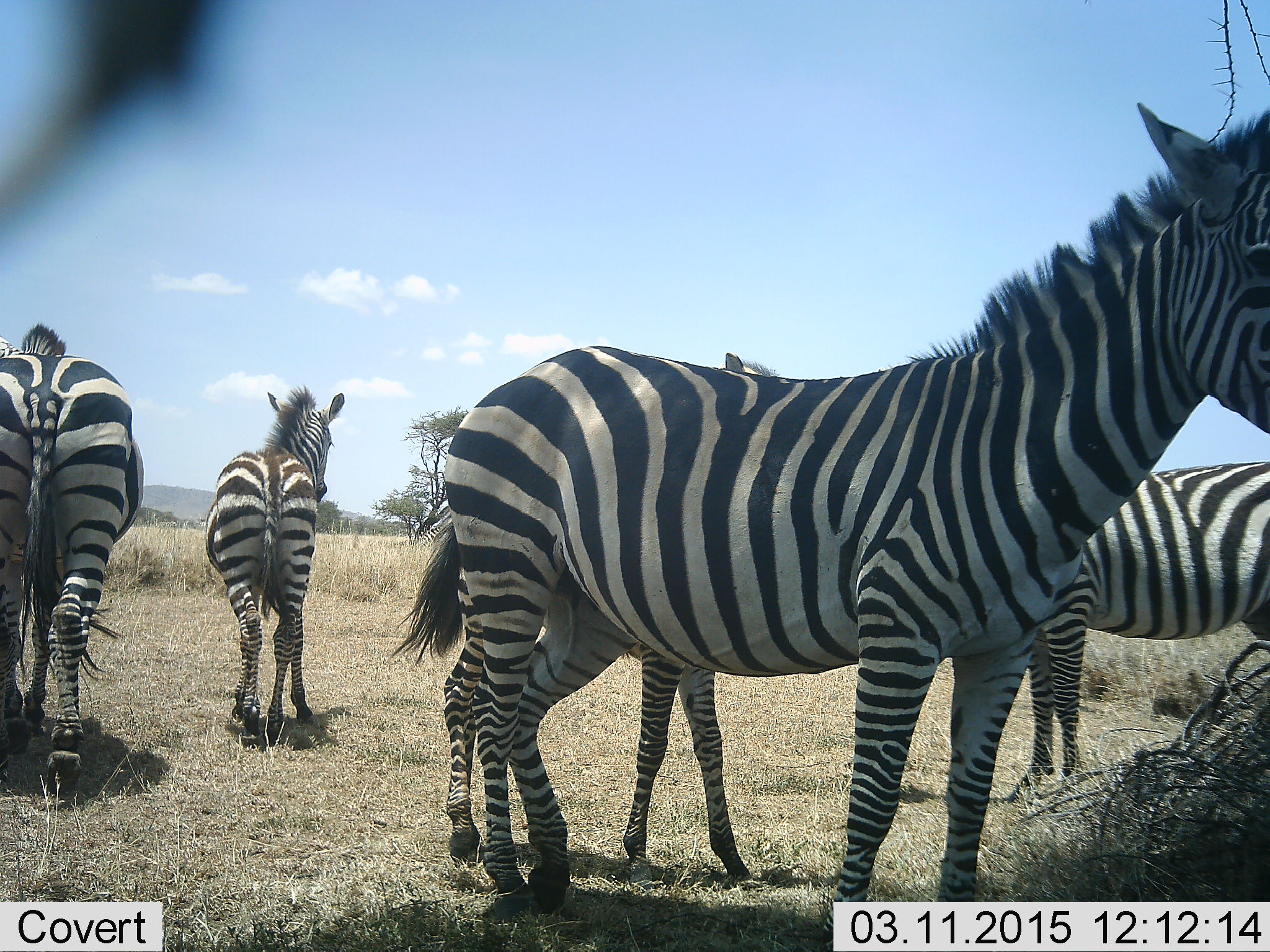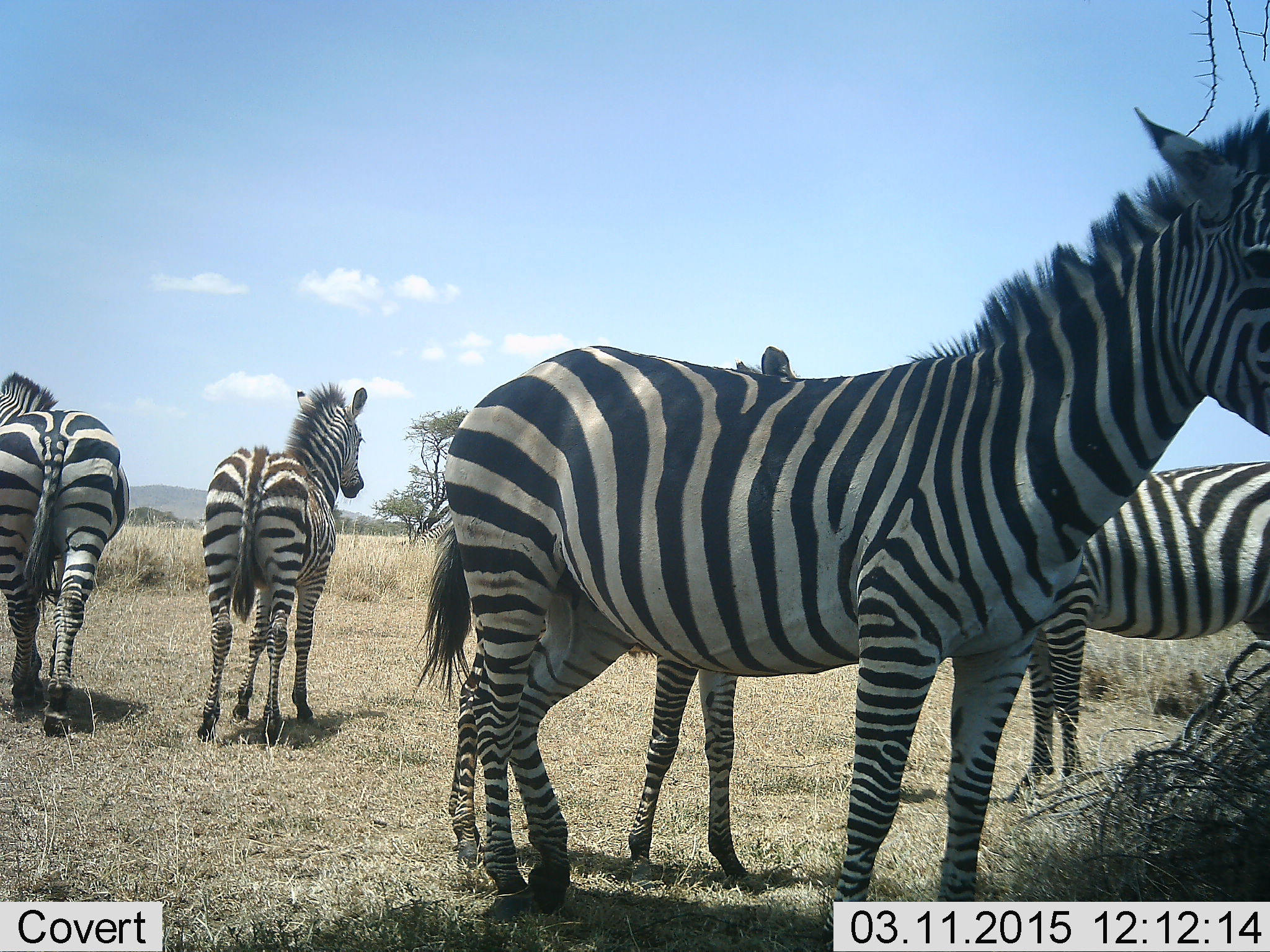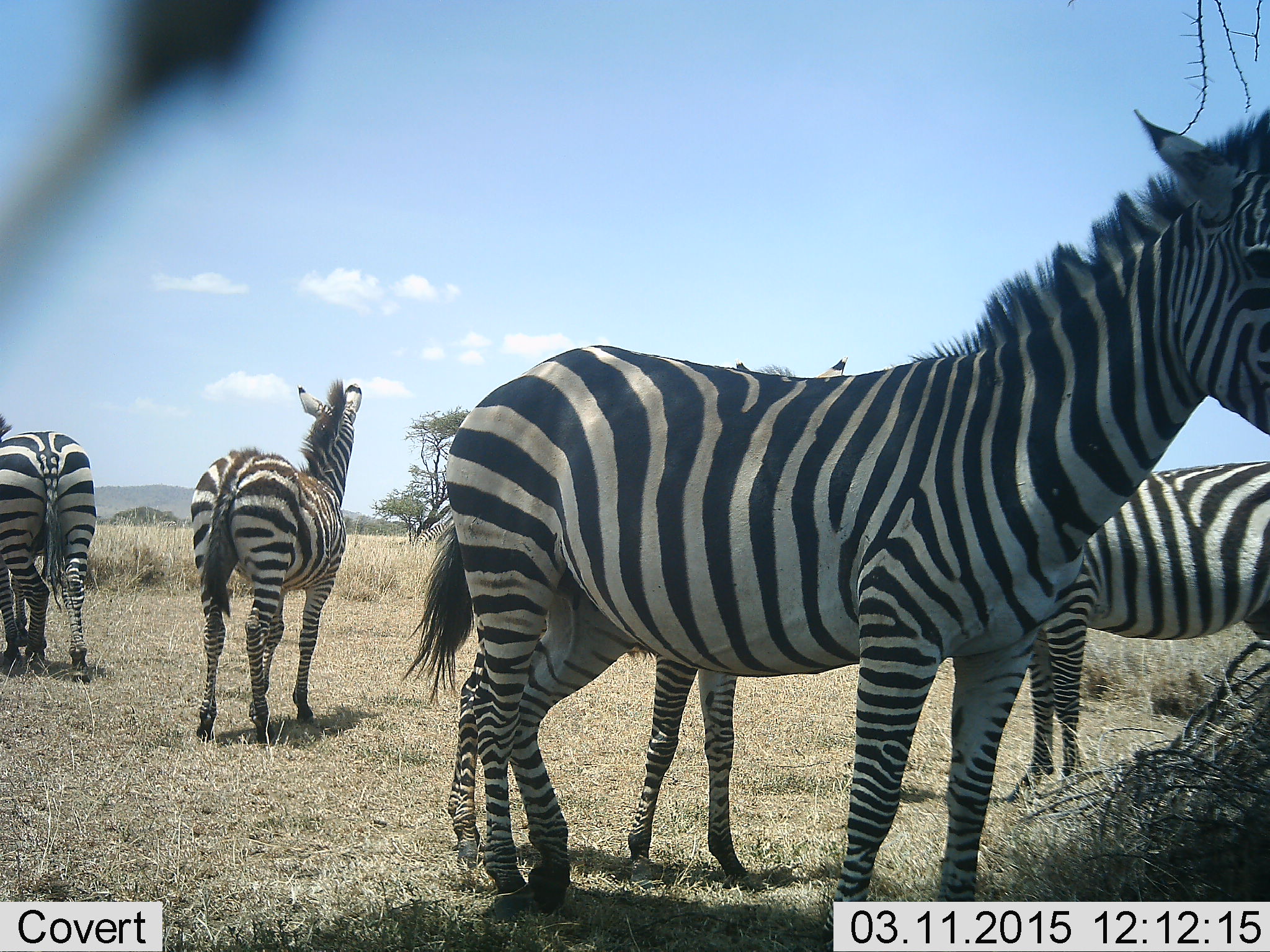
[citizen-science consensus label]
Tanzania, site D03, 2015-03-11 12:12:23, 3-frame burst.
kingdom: Animalia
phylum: Chordata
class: Mammalia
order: Perissodactyla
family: Equidae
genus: Equus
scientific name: Equus quagga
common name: plains zebra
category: zebra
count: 5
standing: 82%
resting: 0%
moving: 55%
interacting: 18%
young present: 73%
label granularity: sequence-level